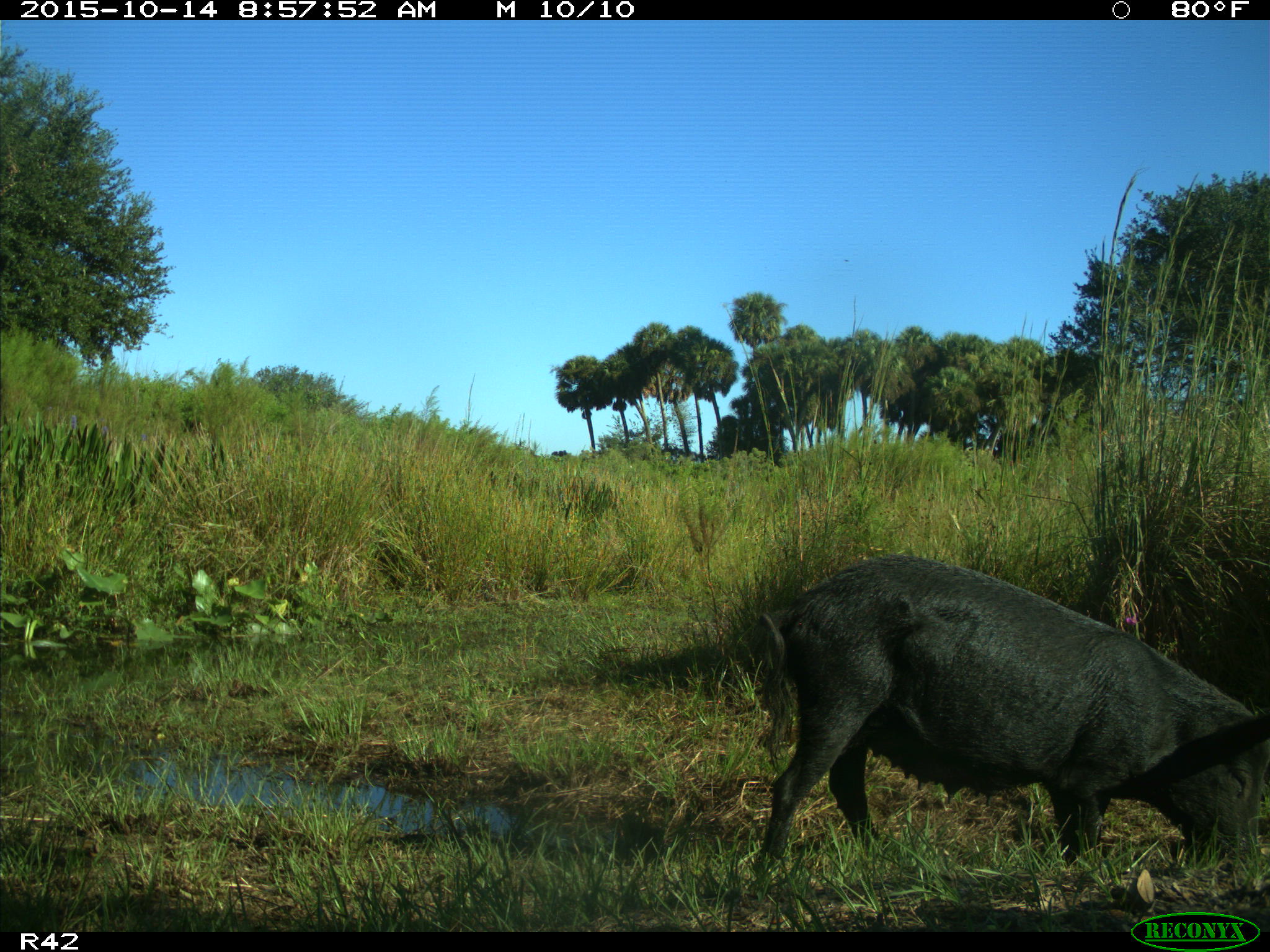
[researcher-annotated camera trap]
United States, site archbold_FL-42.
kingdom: Animalia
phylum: Chordata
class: Mammalia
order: Artiodactyla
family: Suidae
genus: Sus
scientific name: Sus scrofa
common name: wild boar